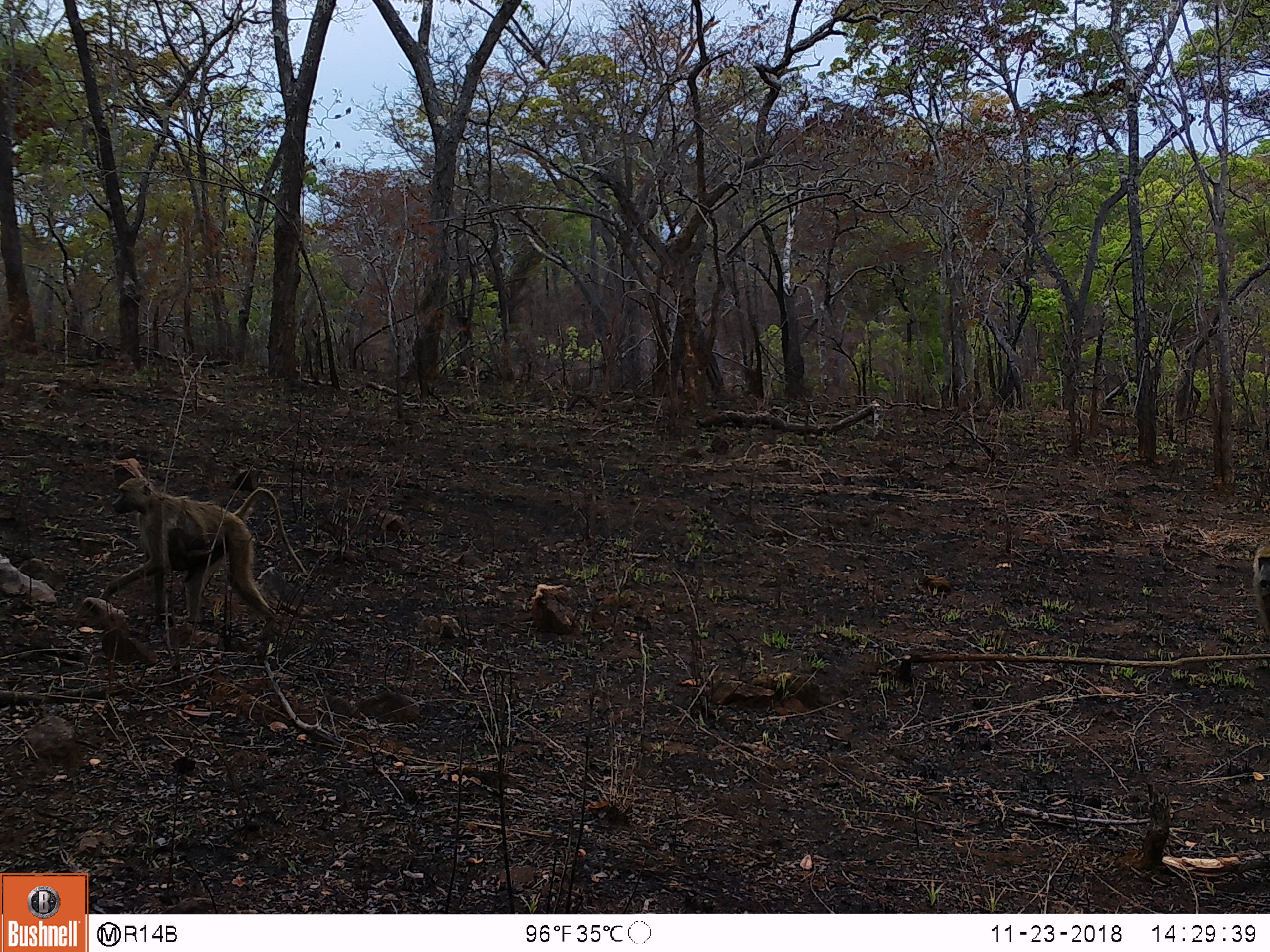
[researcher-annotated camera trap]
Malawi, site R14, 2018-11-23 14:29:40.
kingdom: Animalia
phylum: Chordata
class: Mammalia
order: Primates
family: Cercopithecidae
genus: Papio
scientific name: Papio cynocephalus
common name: yellow baboon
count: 1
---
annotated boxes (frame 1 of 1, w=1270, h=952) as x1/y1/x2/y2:
yellow baboon: 92/473/309/640